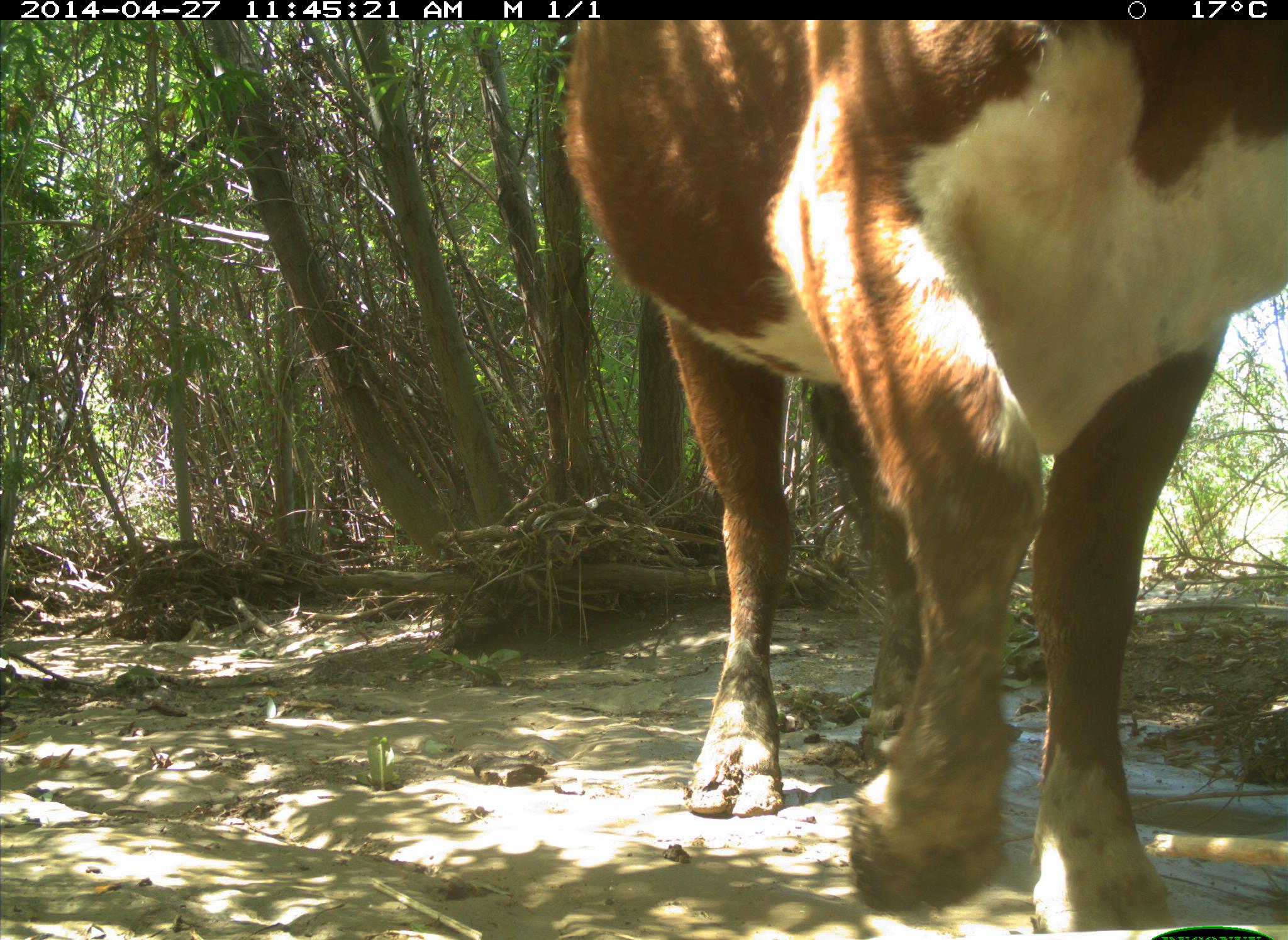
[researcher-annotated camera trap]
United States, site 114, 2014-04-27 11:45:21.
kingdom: Animalia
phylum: Chordata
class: Mammalia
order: Artiodactyla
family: Bovidae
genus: Bos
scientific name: Bos taurus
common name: cow